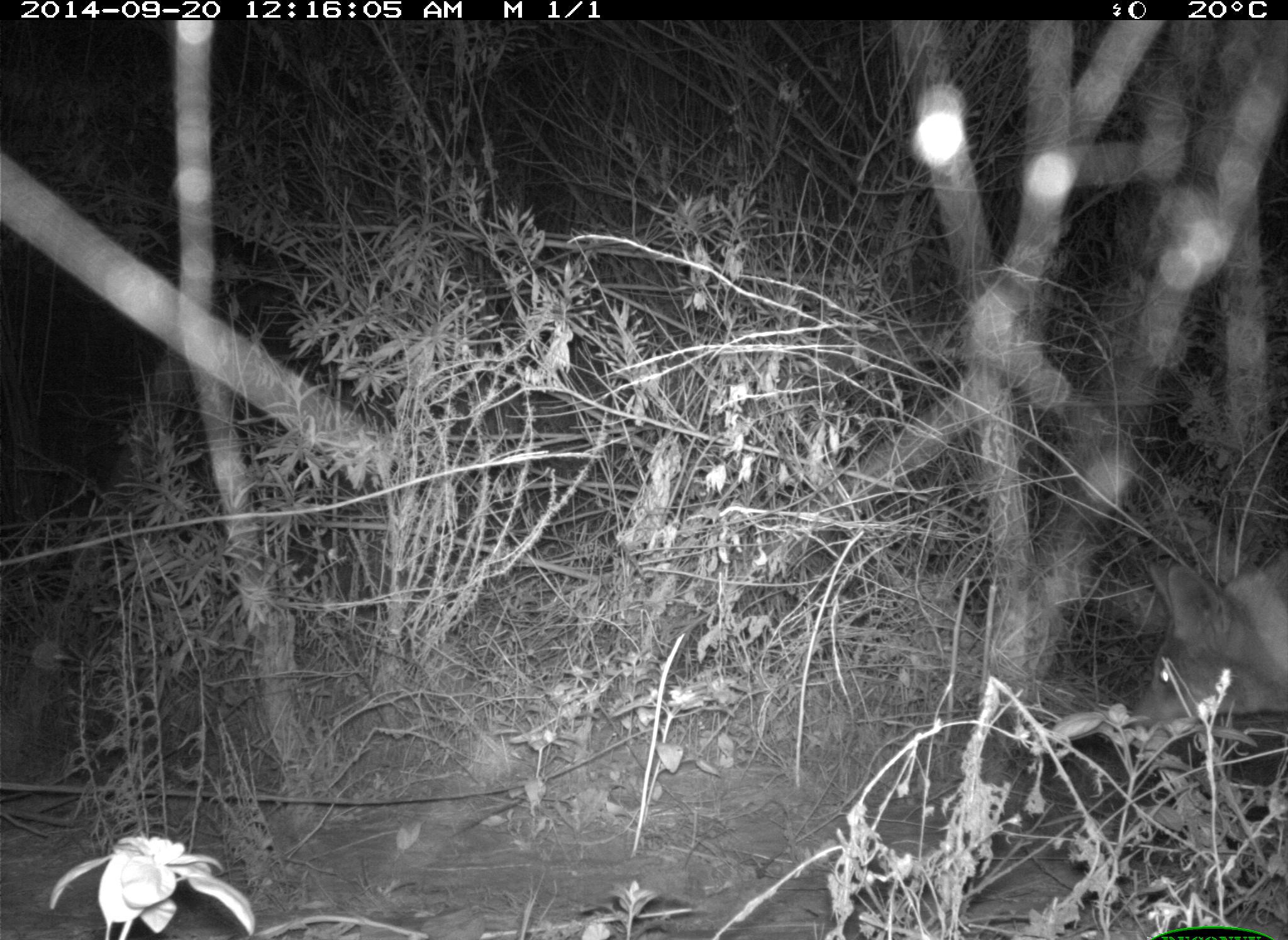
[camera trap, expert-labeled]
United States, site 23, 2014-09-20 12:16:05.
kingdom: Animalia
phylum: Chordata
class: Mammalia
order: Carnivora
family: Canidae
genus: Canis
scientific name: Canis latrans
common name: coyote